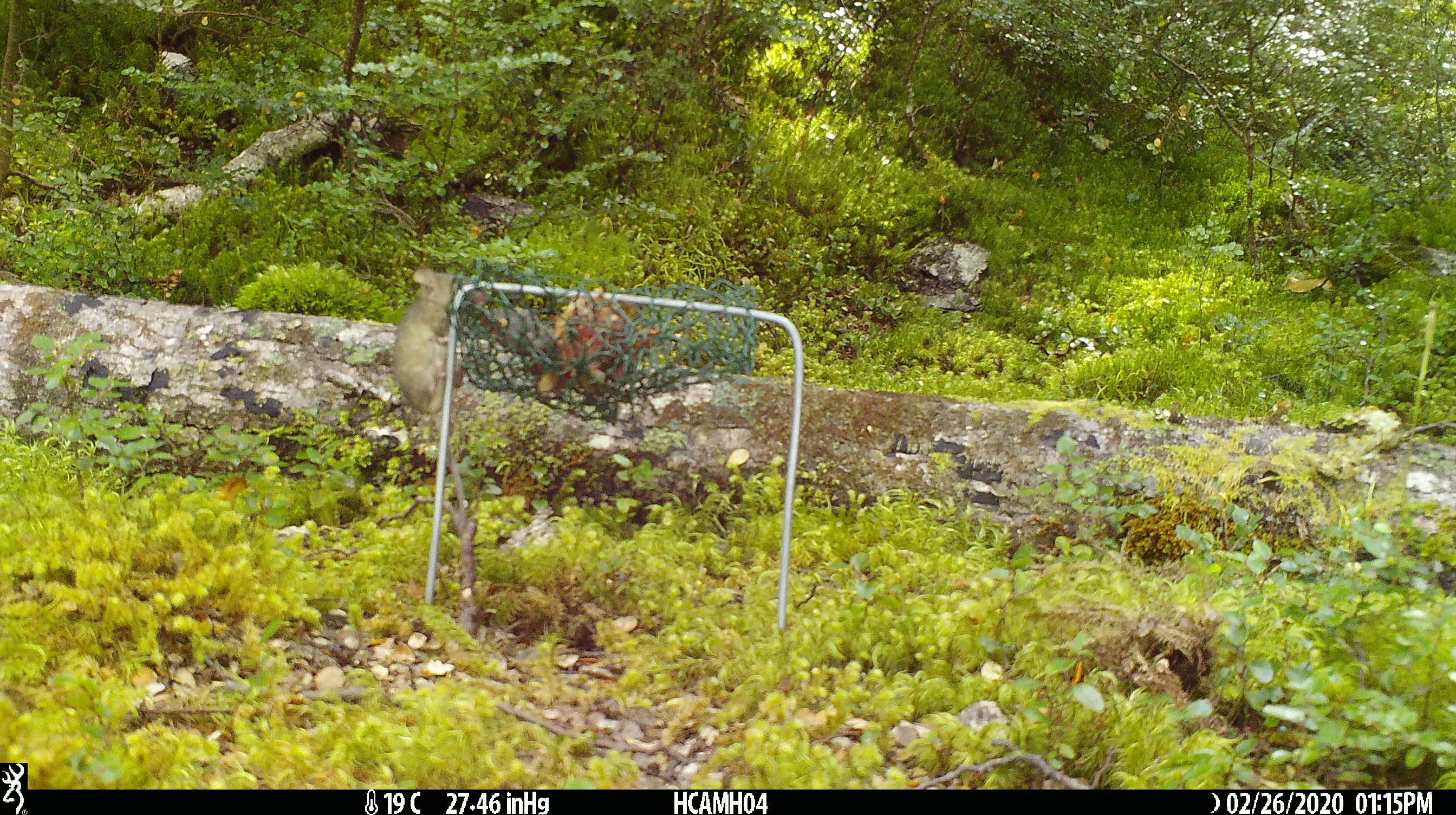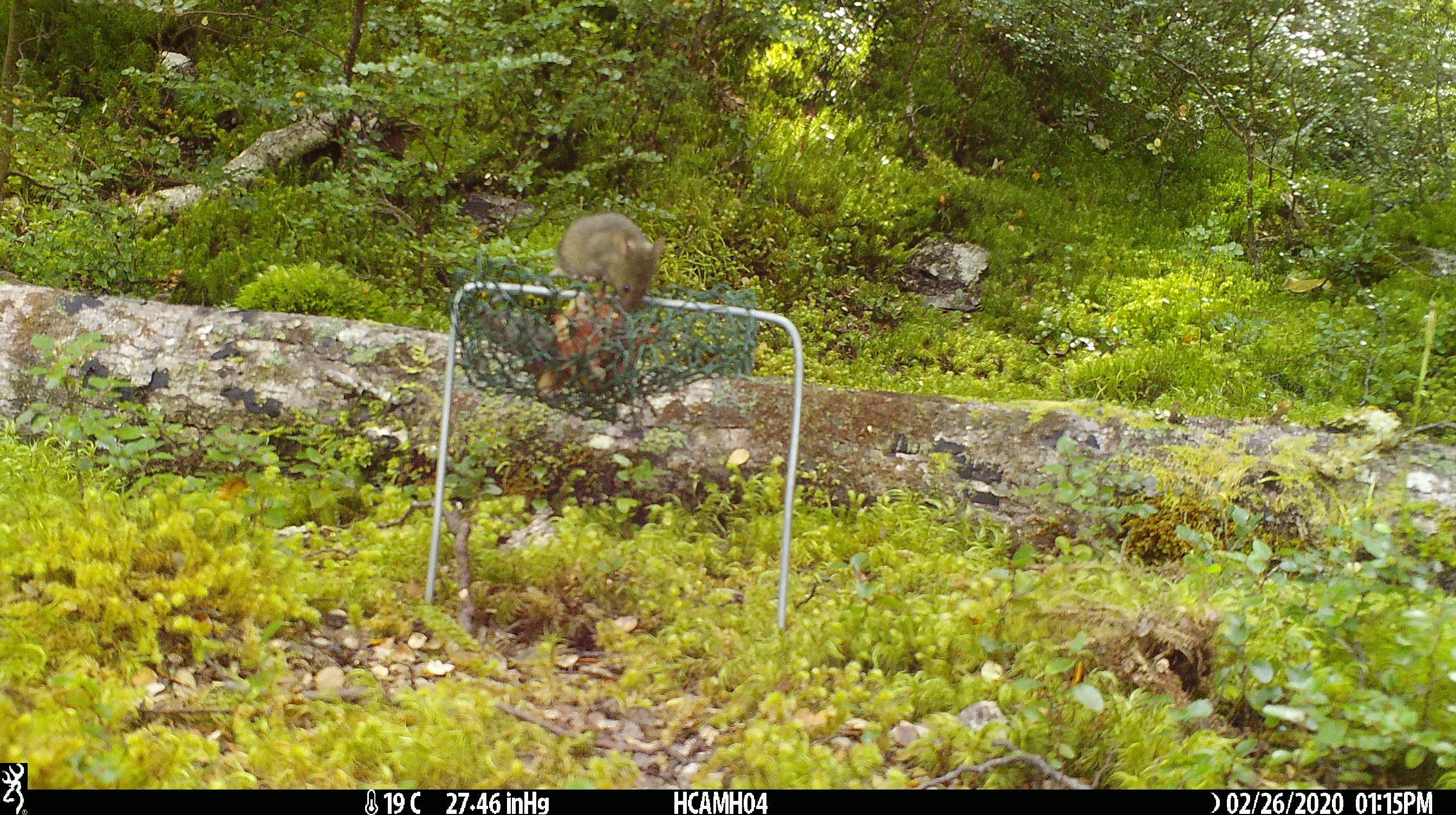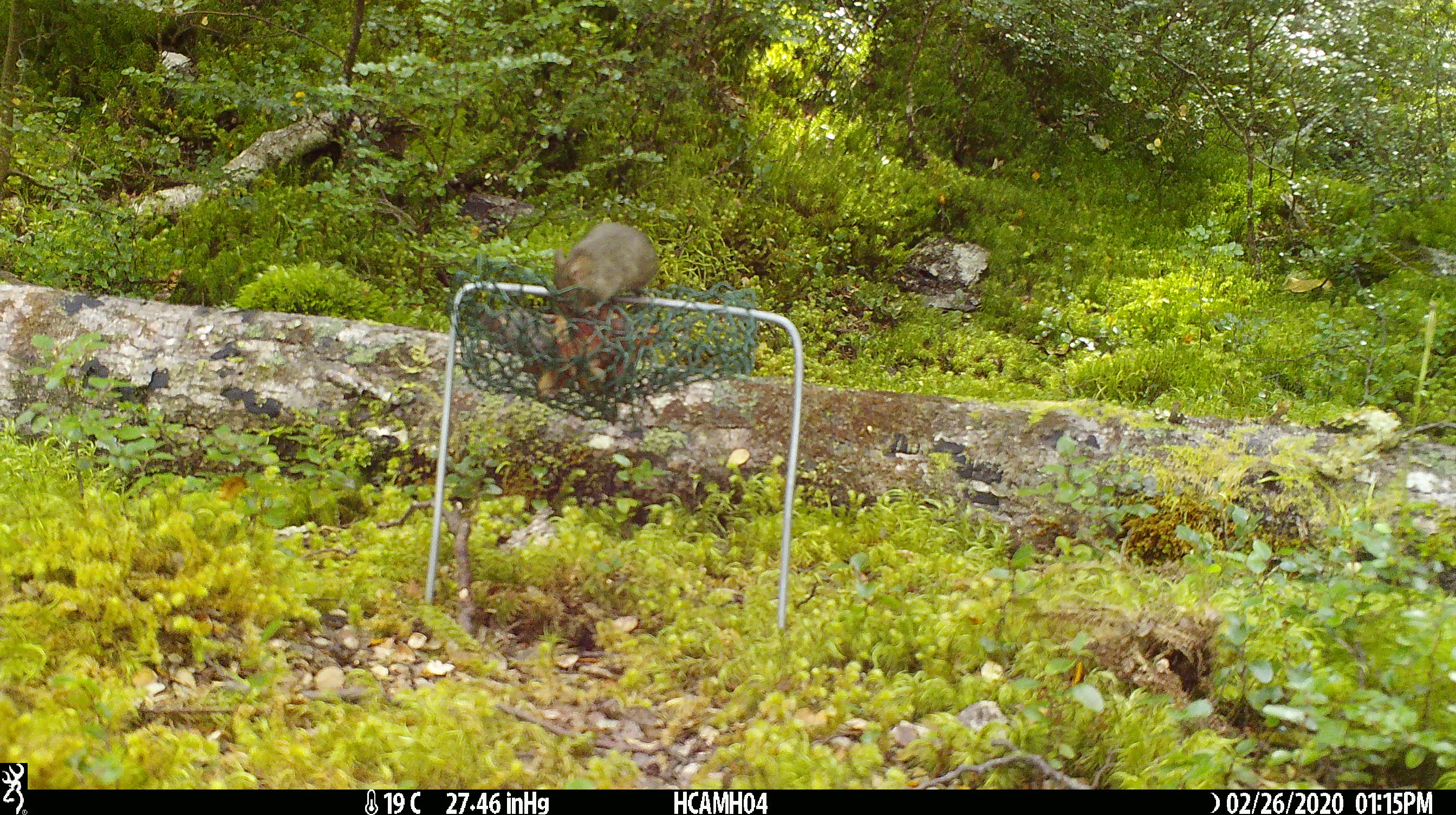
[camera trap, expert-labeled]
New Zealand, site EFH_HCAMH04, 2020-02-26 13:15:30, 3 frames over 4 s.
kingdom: Animalia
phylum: Chordata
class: Mammalia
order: Rodentia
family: Muridae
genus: Mus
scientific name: Mus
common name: mouse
Mouse (Mus).